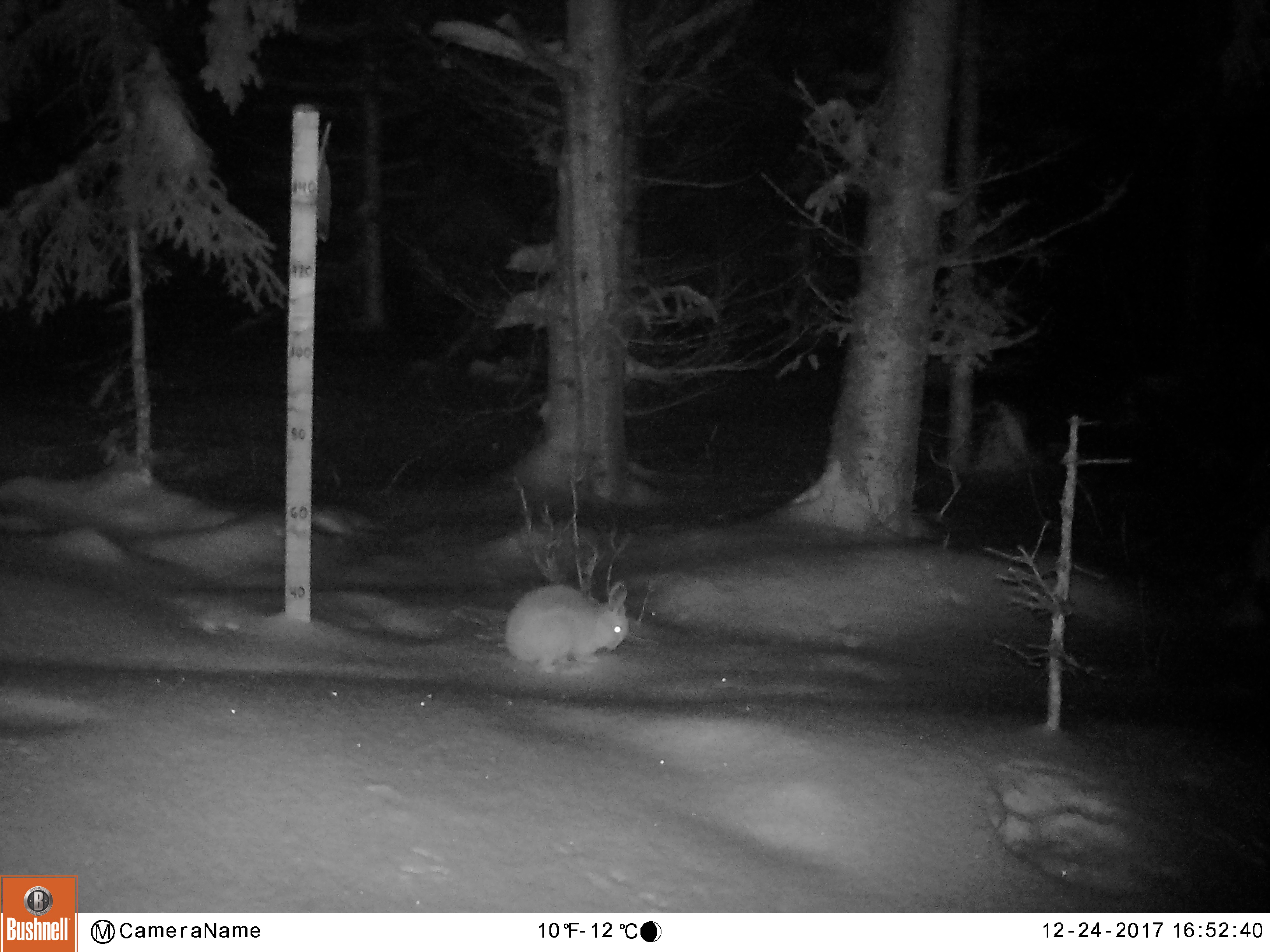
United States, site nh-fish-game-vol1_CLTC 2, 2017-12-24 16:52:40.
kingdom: Animalia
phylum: Chordata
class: Mammalia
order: Lagomorpha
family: Leporidae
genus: Lepus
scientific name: Lepus americanus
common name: snowshoe hare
Snowshoe hare (Lepus americanus).